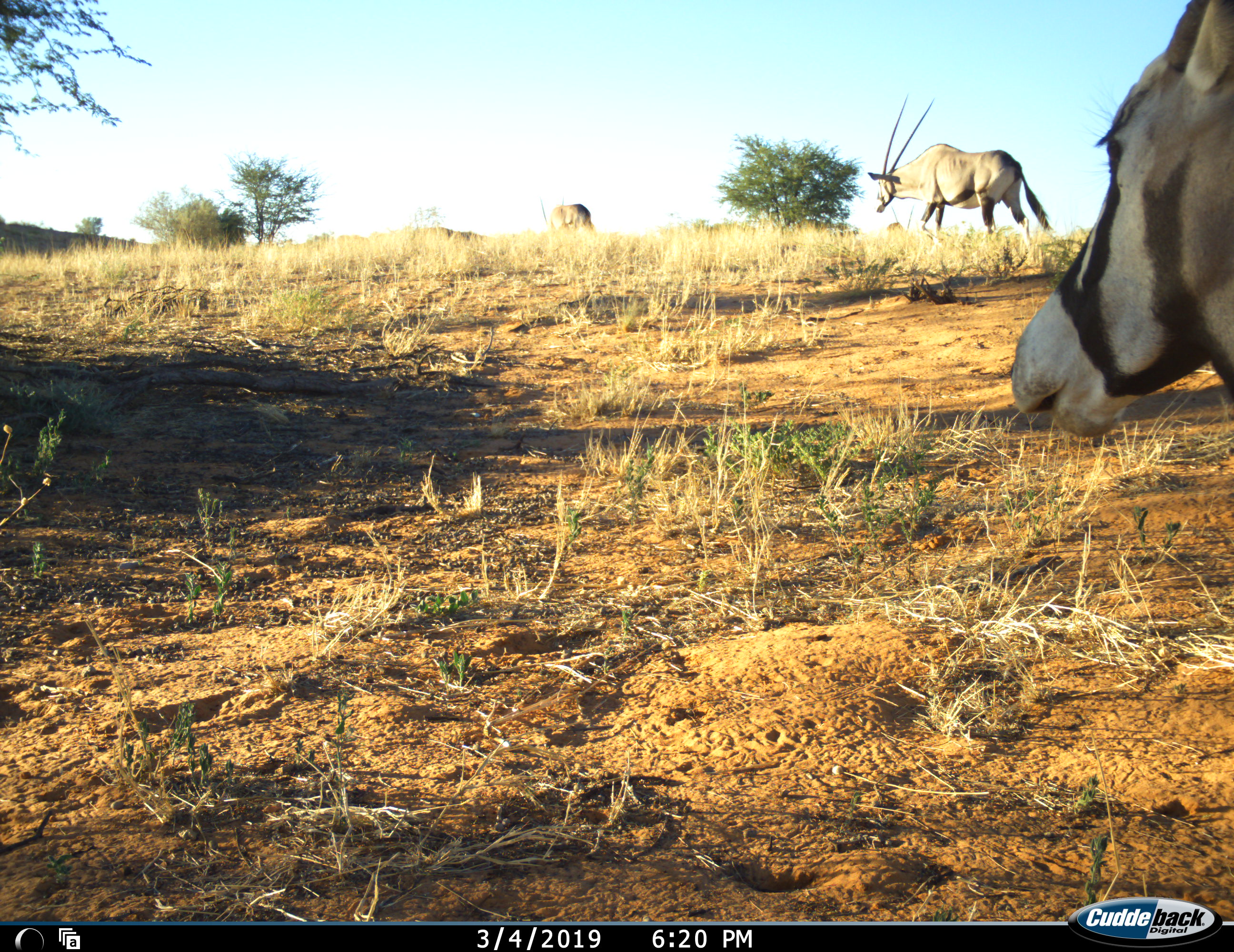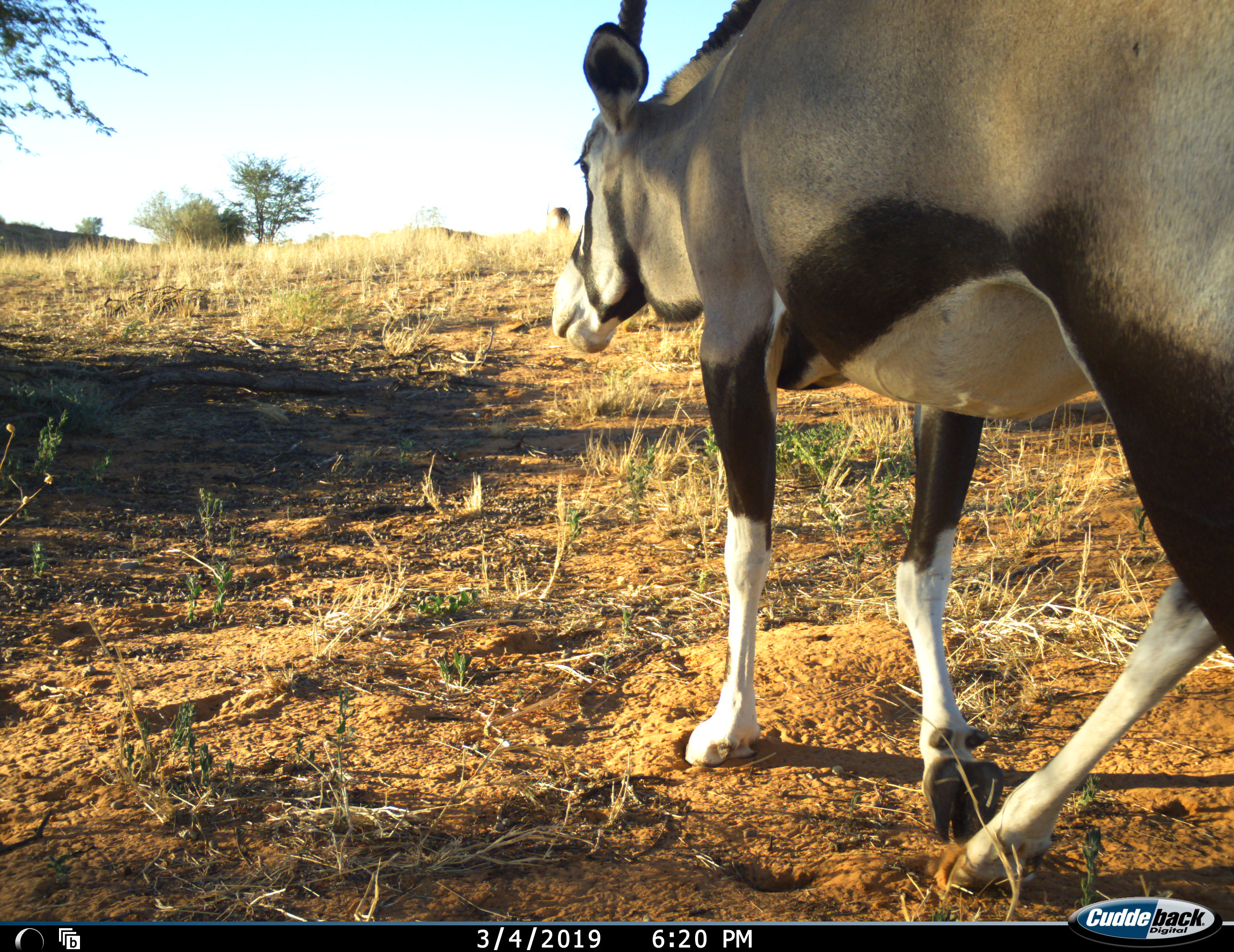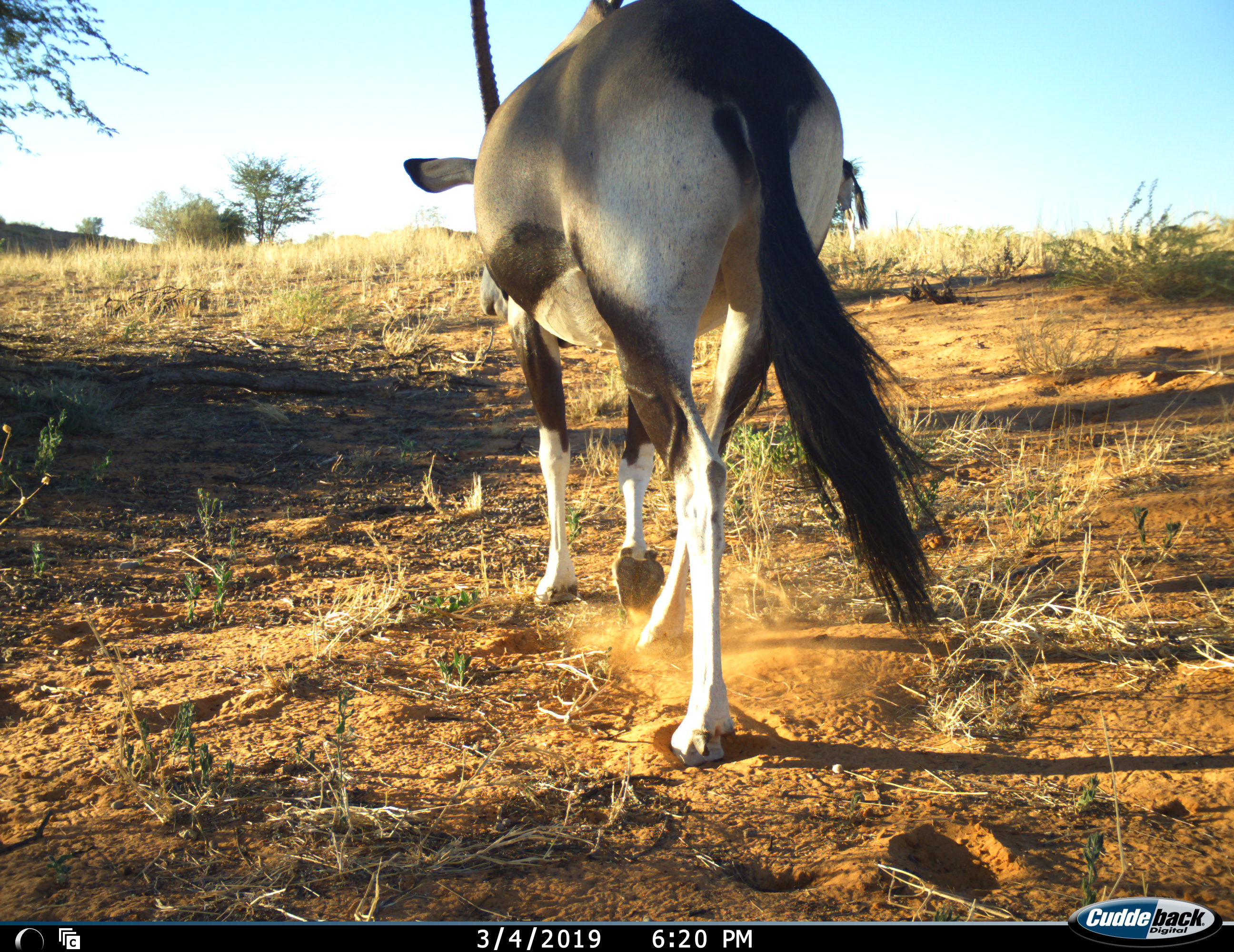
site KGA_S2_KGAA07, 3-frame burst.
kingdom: Animalia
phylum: Chordata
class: Mammalia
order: Artiodactyla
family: Bovidae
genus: Oryx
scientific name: Oryx gazella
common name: gemsbok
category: oryx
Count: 3.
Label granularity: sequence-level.